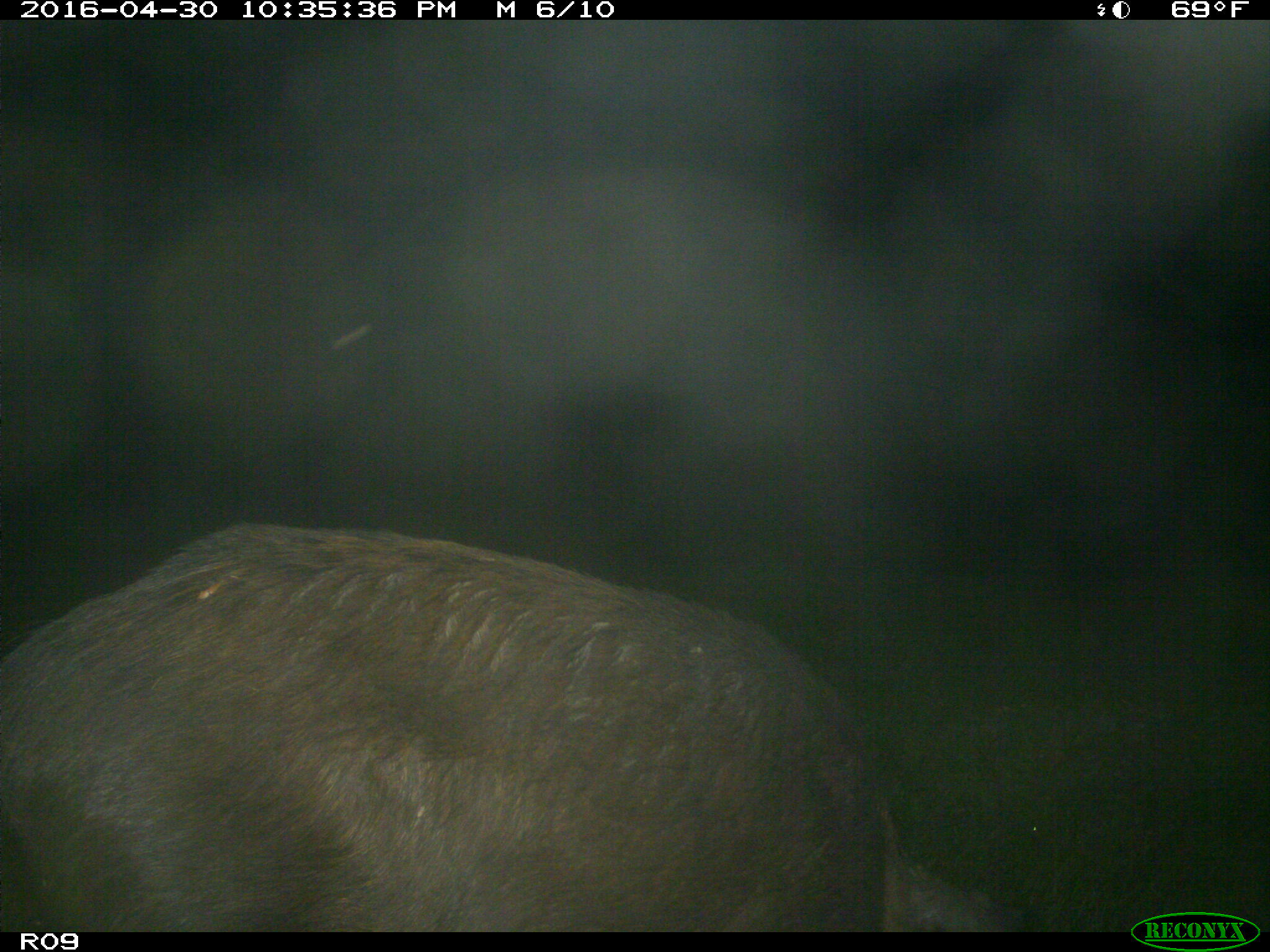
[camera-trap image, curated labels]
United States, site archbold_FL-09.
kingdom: Animalia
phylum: Chordata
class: Mammalia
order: Artiodactyla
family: Suidae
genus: Sus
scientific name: Sus scrofa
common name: wild boar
Sus scrofa (wild boar).